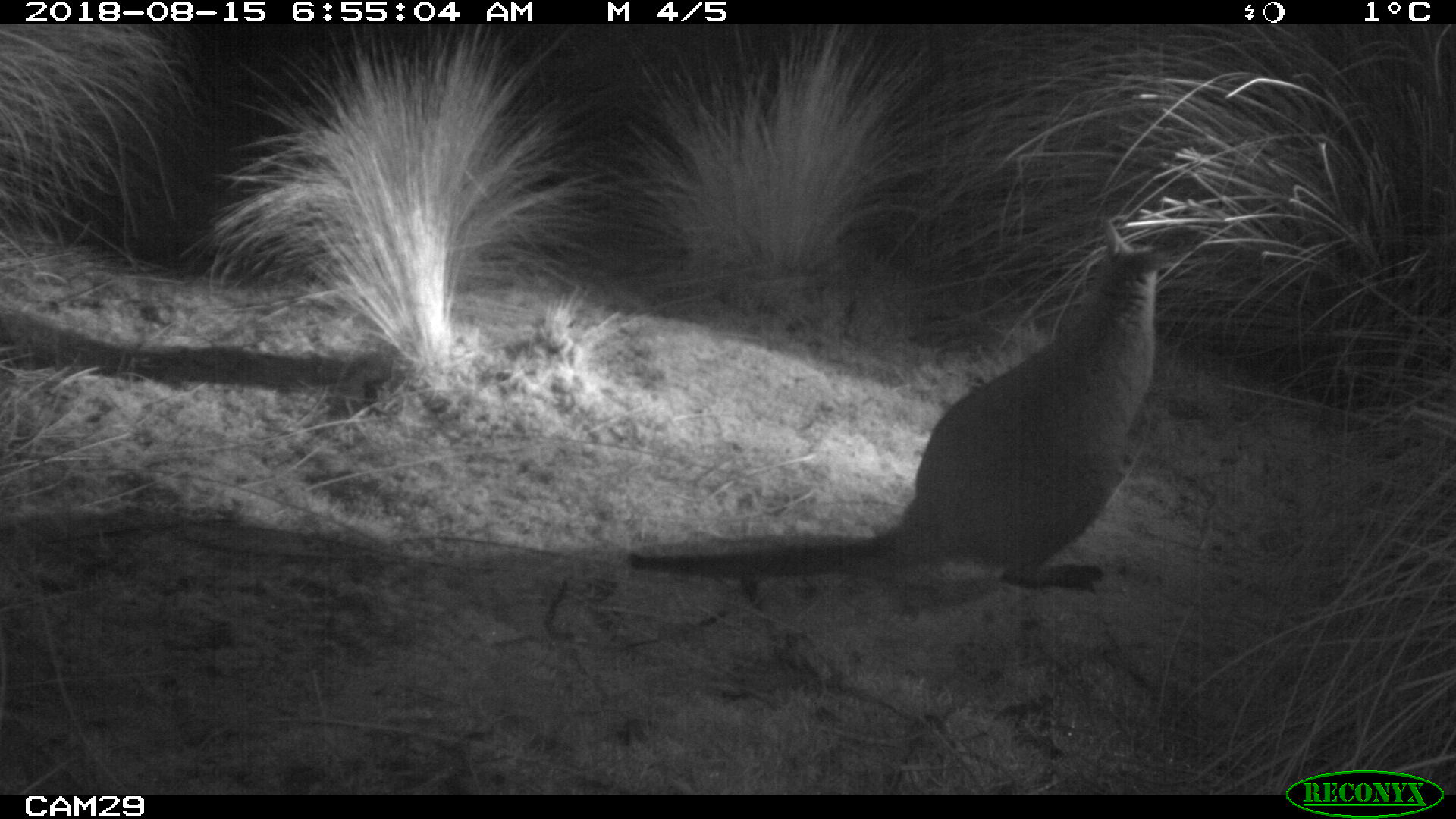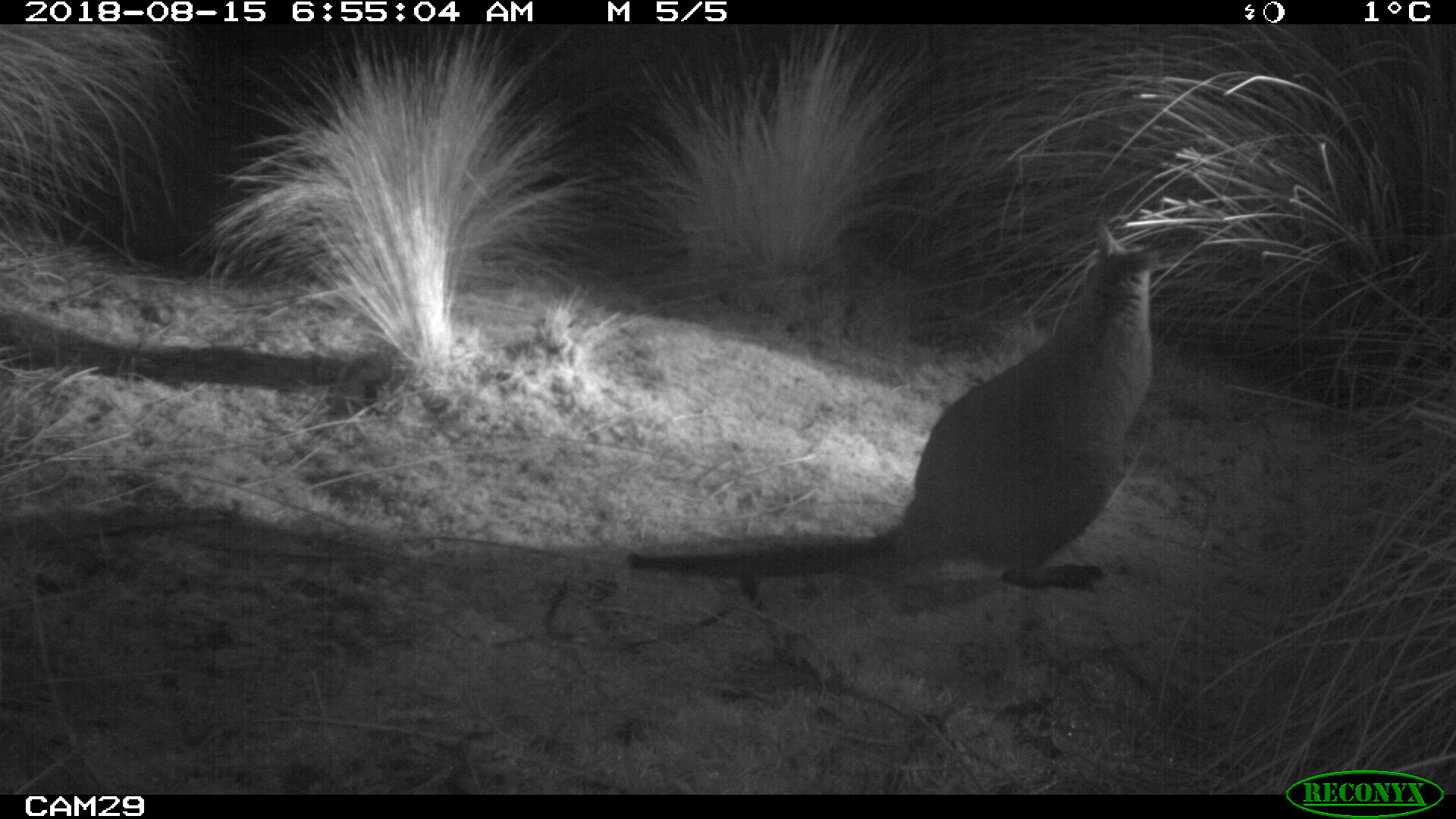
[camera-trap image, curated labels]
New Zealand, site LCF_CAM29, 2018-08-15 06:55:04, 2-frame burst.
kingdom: Animalia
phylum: Chordata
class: Mammalia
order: Diprotodontia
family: Macropodidae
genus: Notamacropus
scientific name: Notamacropus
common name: wallaby